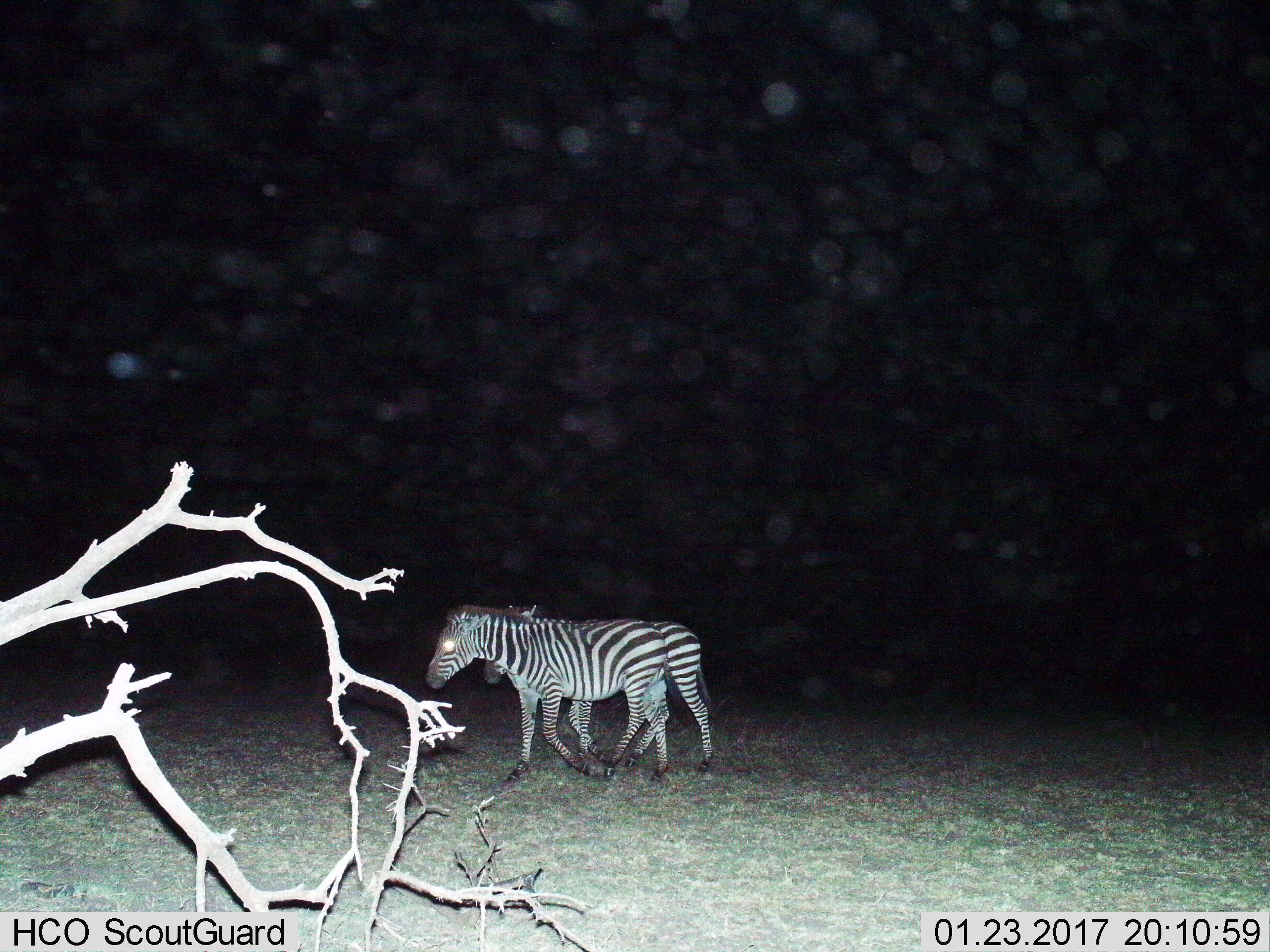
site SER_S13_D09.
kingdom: Animalia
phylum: Chordata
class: Mammalia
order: Perissodactyla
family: Equidae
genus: Equus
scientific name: Equus quagga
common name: plains zebra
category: zebraplains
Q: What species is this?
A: Zebraplains (plains zebra) (Equus quagga).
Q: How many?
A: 2.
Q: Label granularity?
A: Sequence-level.